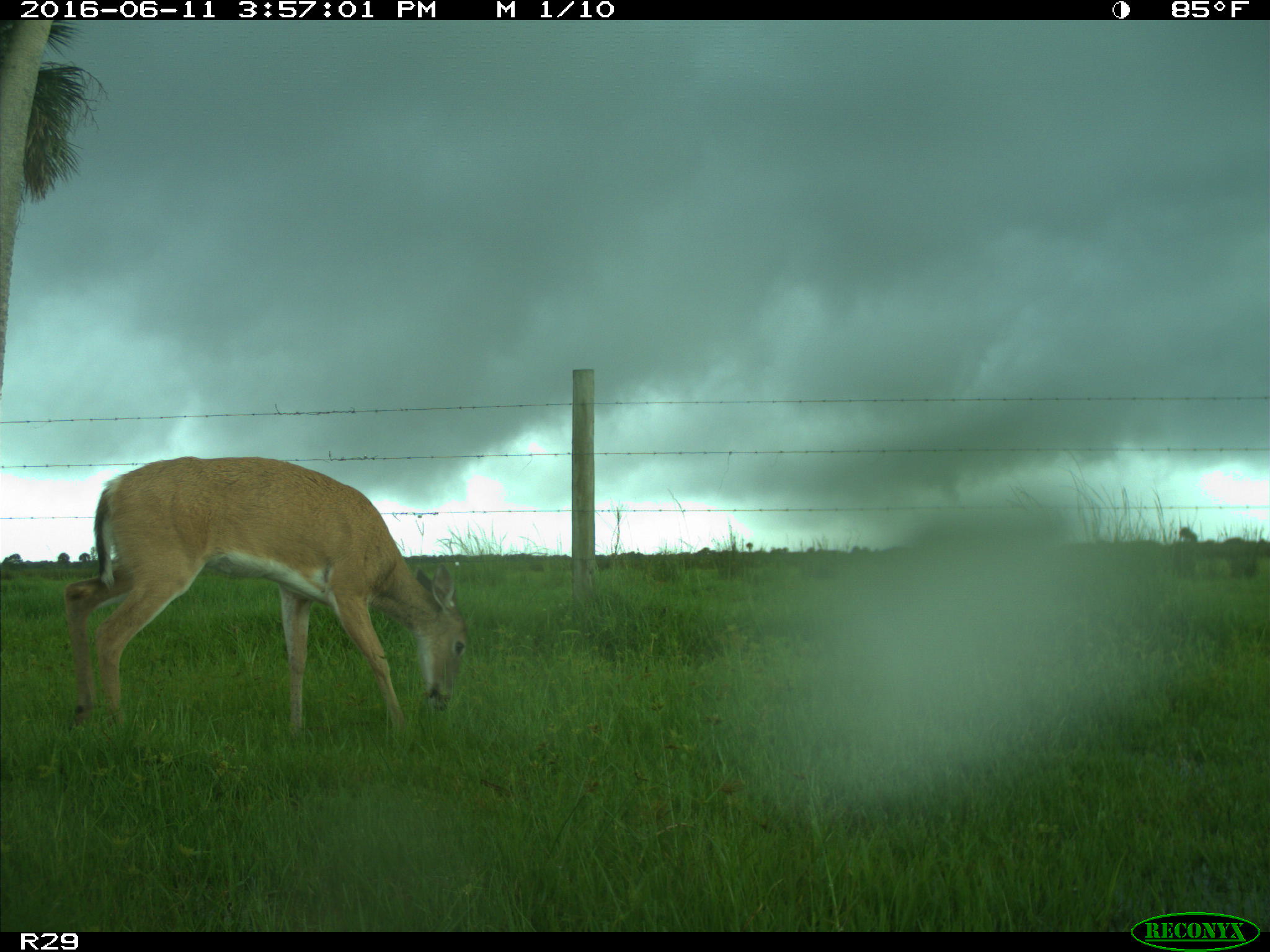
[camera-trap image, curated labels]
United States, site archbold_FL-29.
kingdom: Animalia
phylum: Chordata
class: Mammalia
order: Artiodactyla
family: Cervidae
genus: Odocoileus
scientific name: Odocoileus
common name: deer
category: unidentified deer